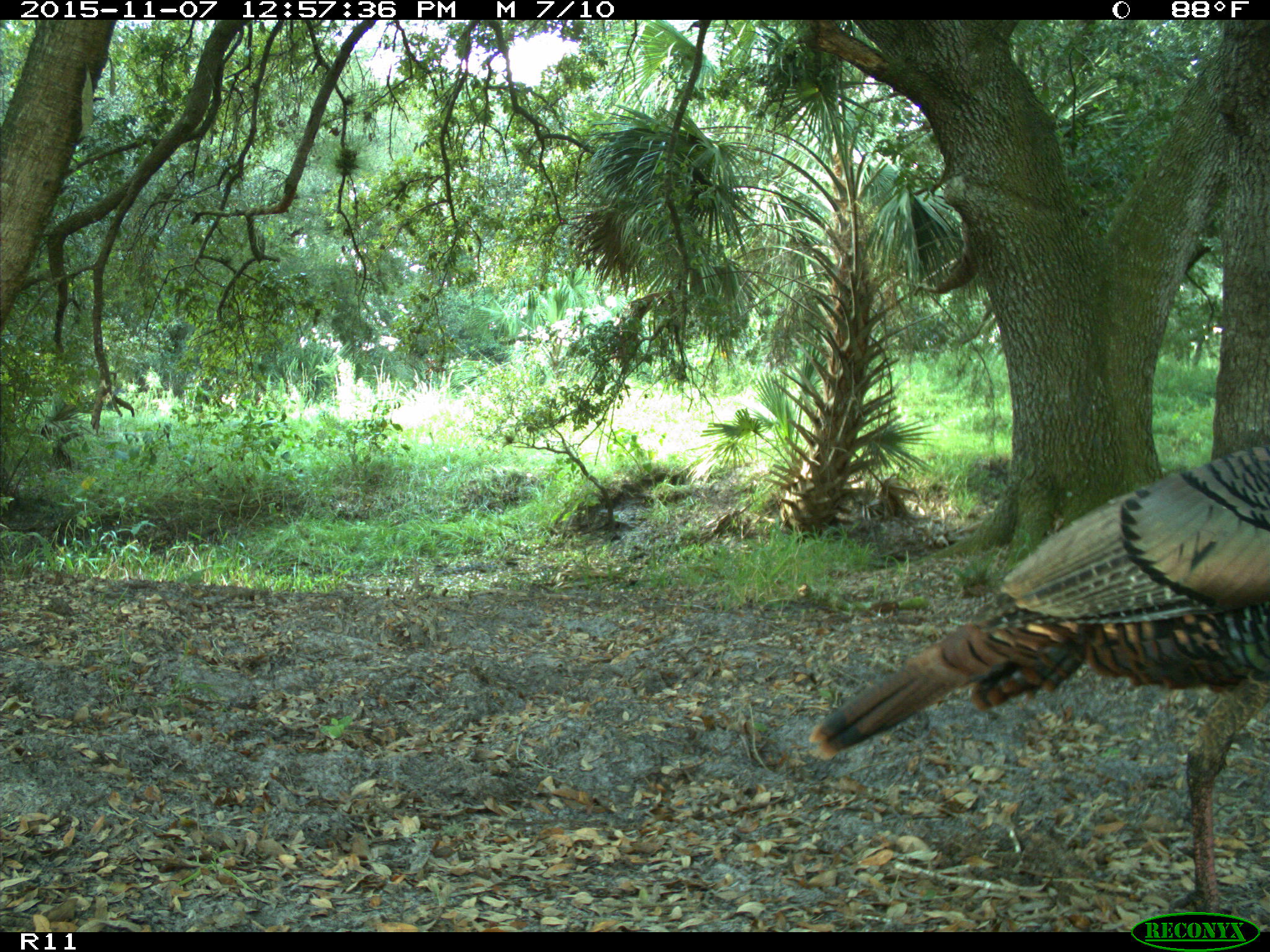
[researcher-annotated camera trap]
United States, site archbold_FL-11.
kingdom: Animalia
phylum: Chordata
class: Aves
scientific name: Aves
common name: birds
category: unidentified bird